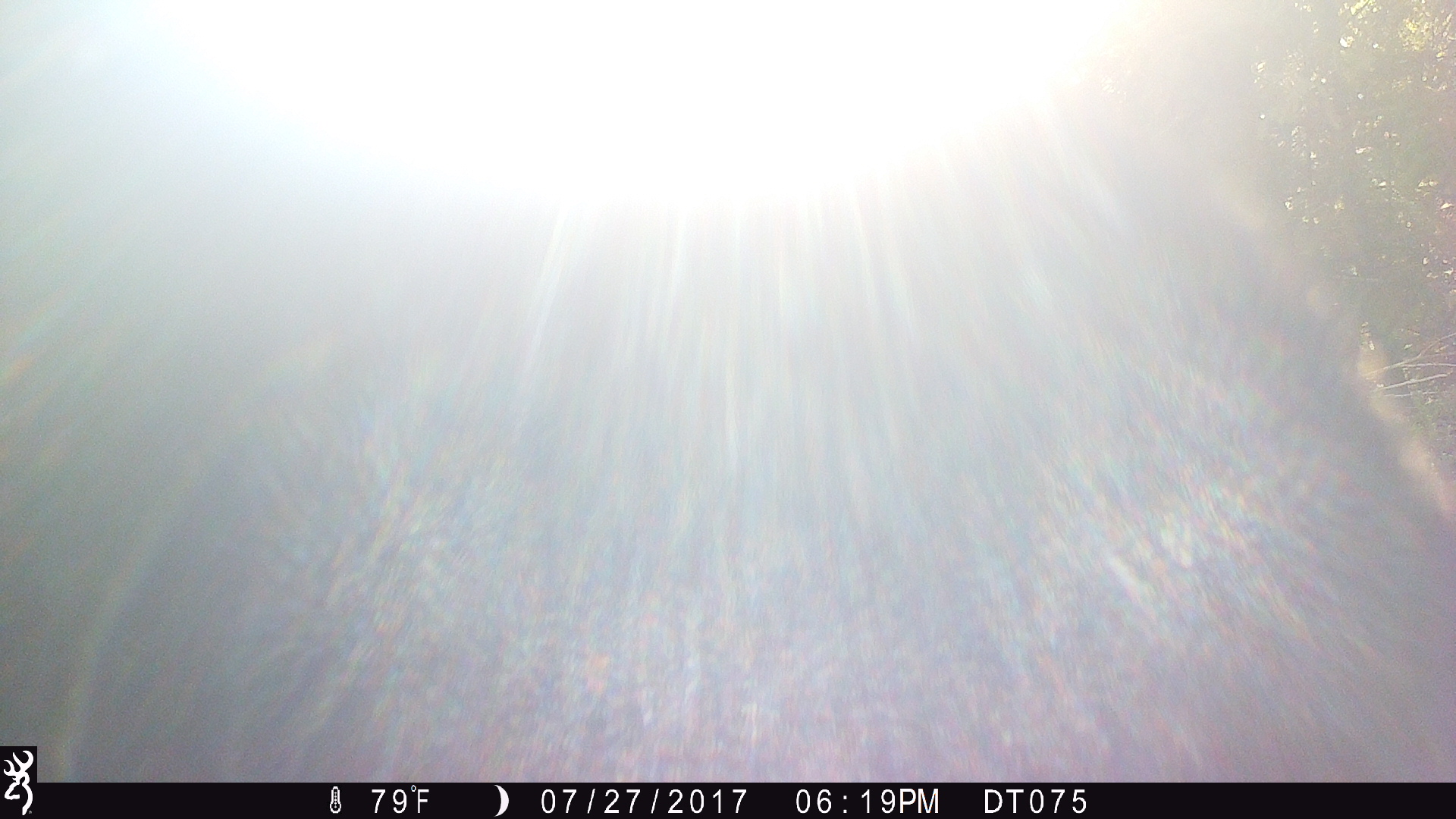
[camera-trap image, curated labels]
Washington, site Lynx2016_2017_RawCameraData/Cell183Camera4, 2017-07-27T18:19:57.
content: unidentified animal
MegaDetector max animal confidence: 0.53